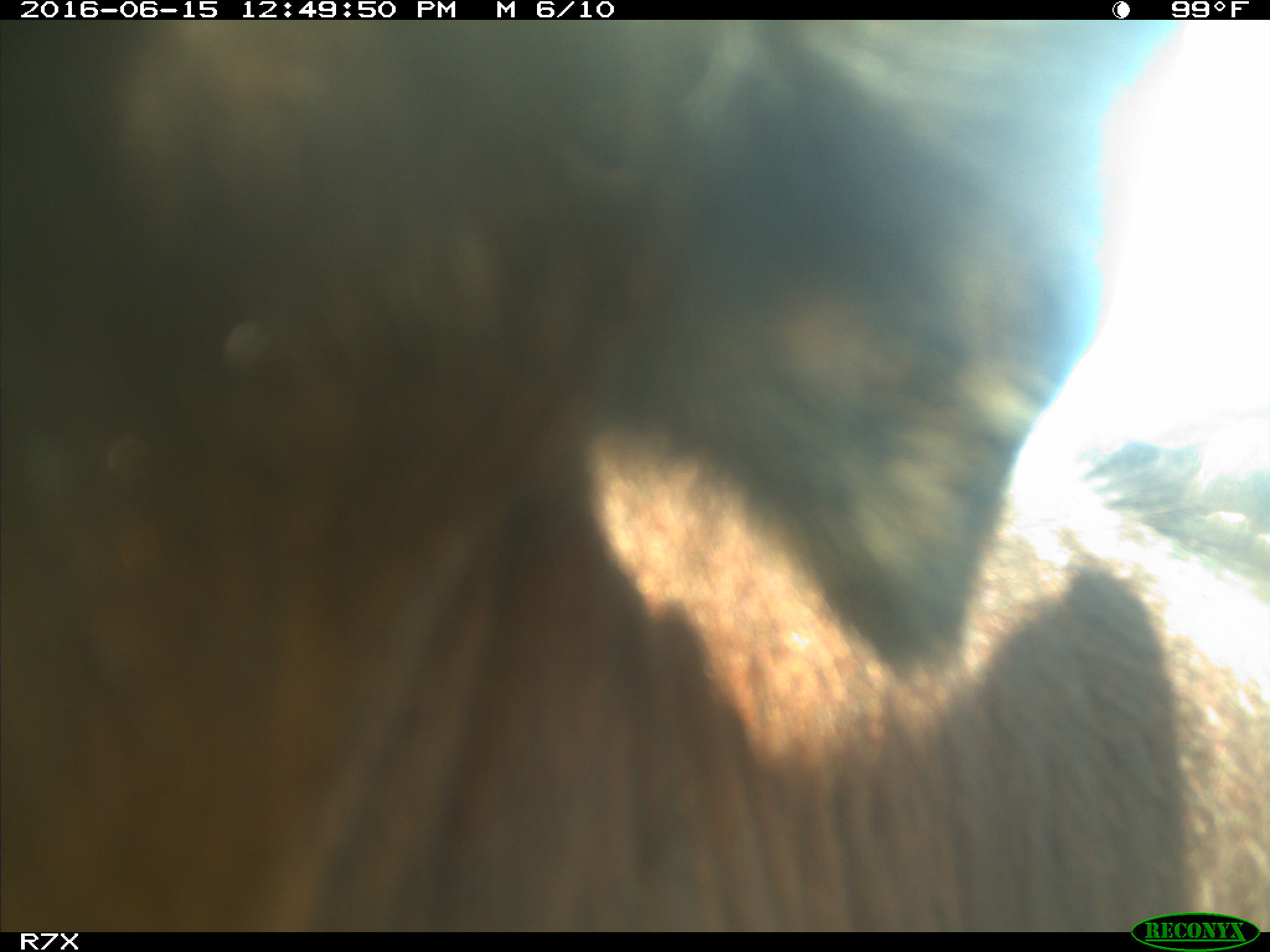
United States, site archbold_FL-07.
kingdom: Animalia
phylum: Chordata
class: Mammalia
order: Artiodactyla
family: Bovidae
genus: Bos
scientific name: Bos taurus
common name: domestic cow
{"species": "Bos taurus (domestic cow)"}